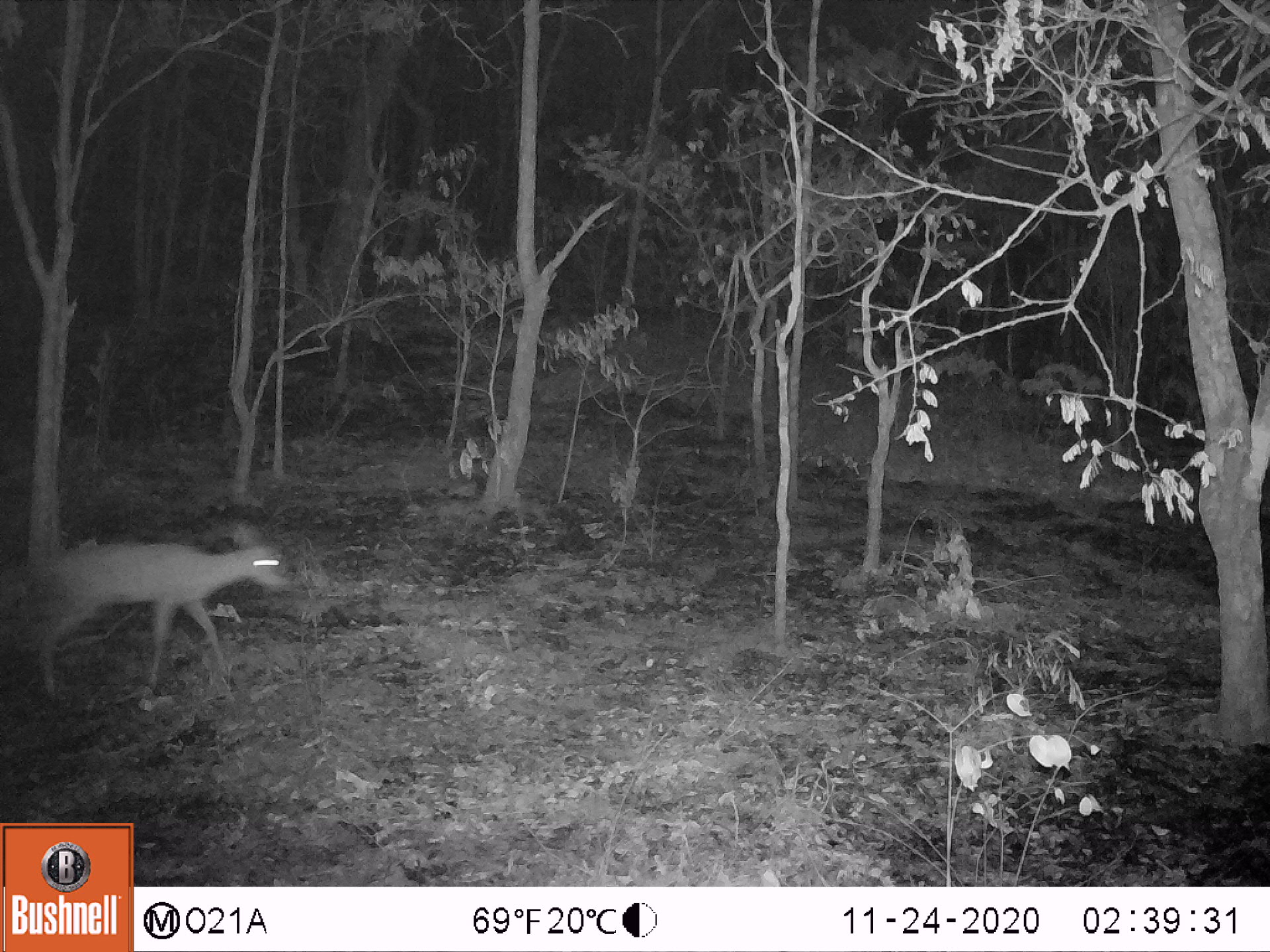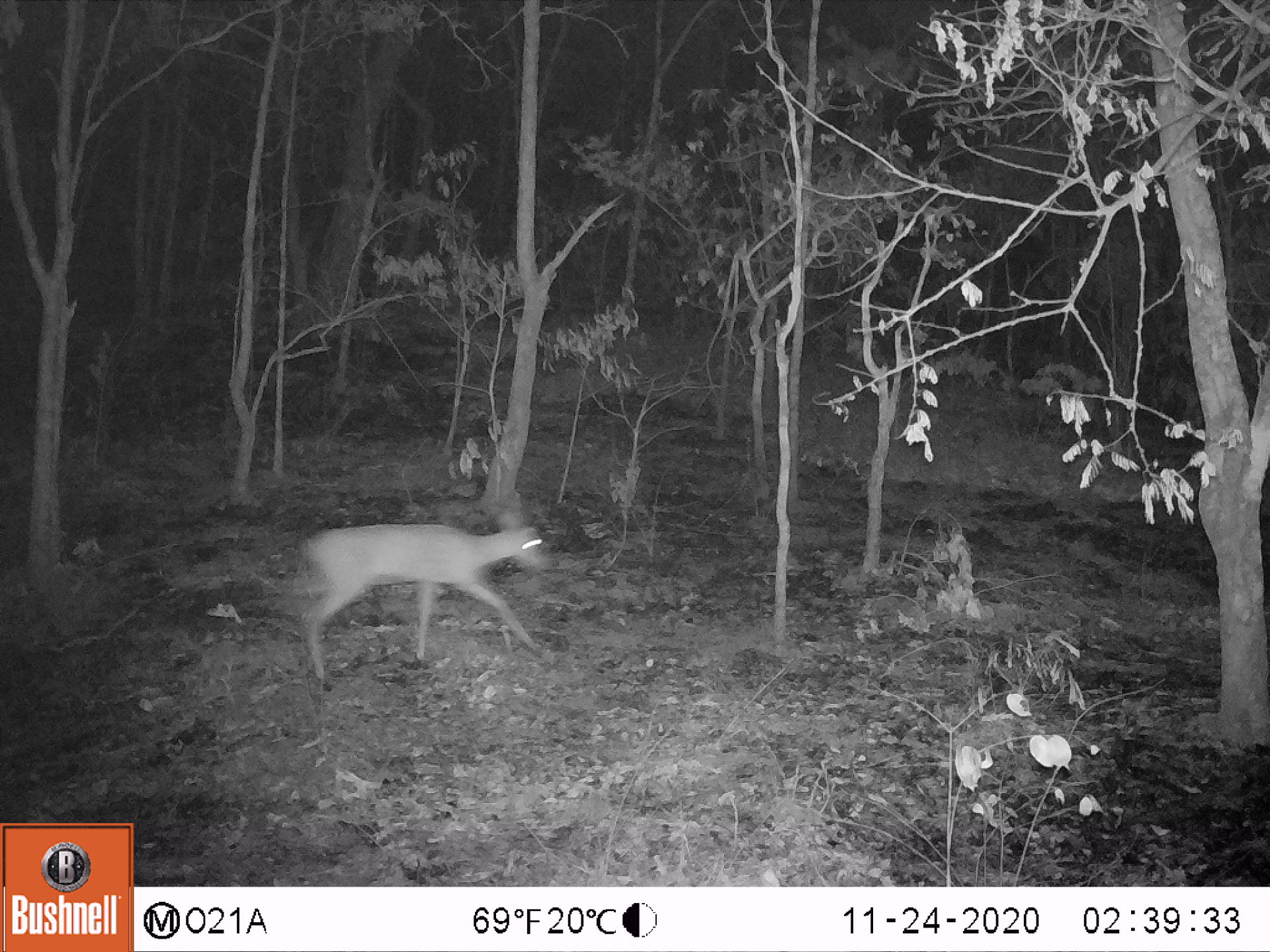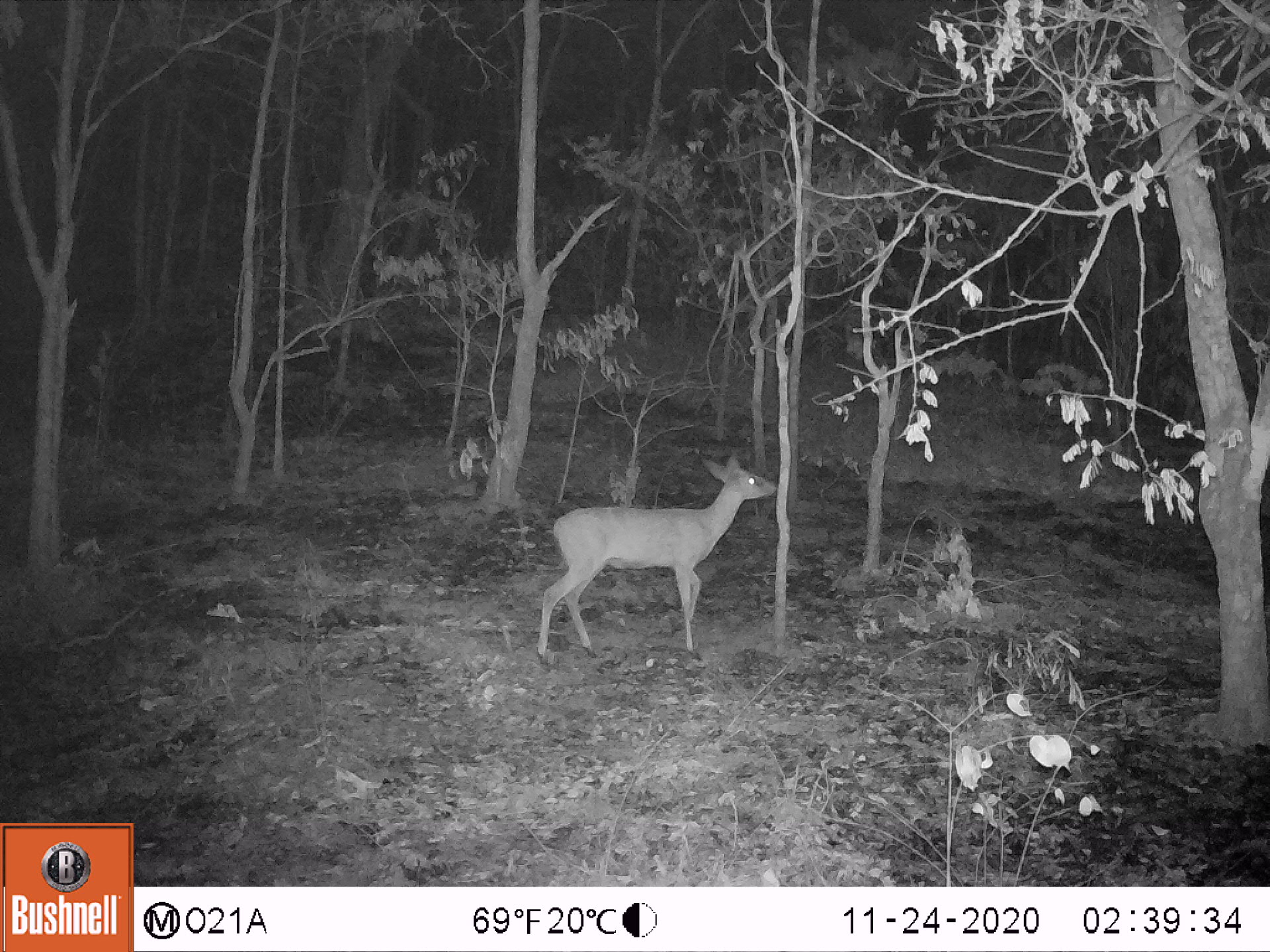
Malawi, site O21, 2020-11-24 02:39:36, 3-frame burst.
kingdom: Animalia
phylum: Chordata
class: Mammalia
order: Artiodactyla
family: Bovidae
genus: Sylvicapra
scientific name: Sylvicapra grimmia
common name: common duiker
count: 1